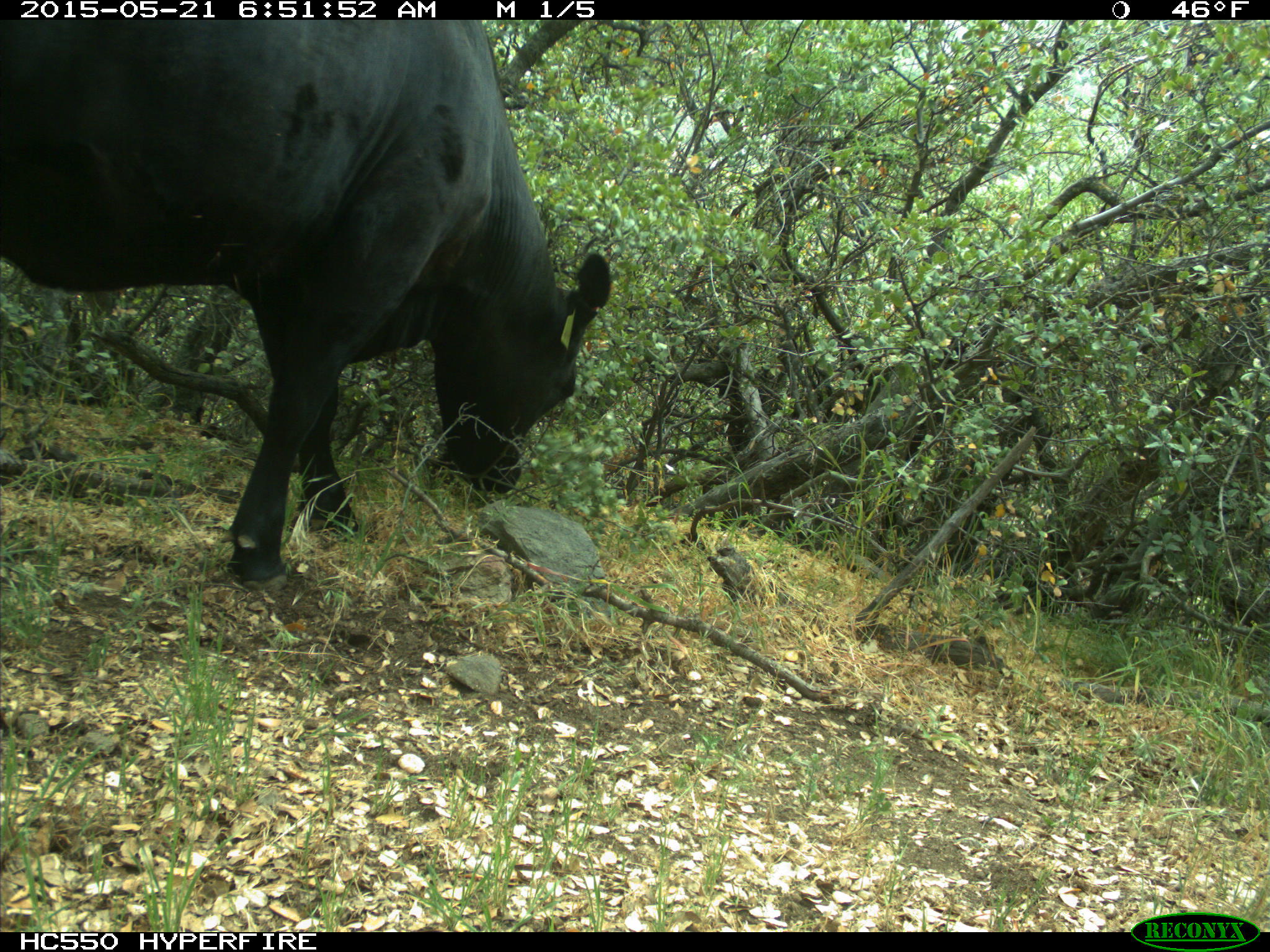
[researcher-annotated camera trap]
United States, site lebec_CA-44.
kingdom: Animalia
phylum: Chordata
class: Mammalia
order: Artiodactyla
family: Bovidae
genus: Bos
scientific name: Bos taurus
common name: domestic cow